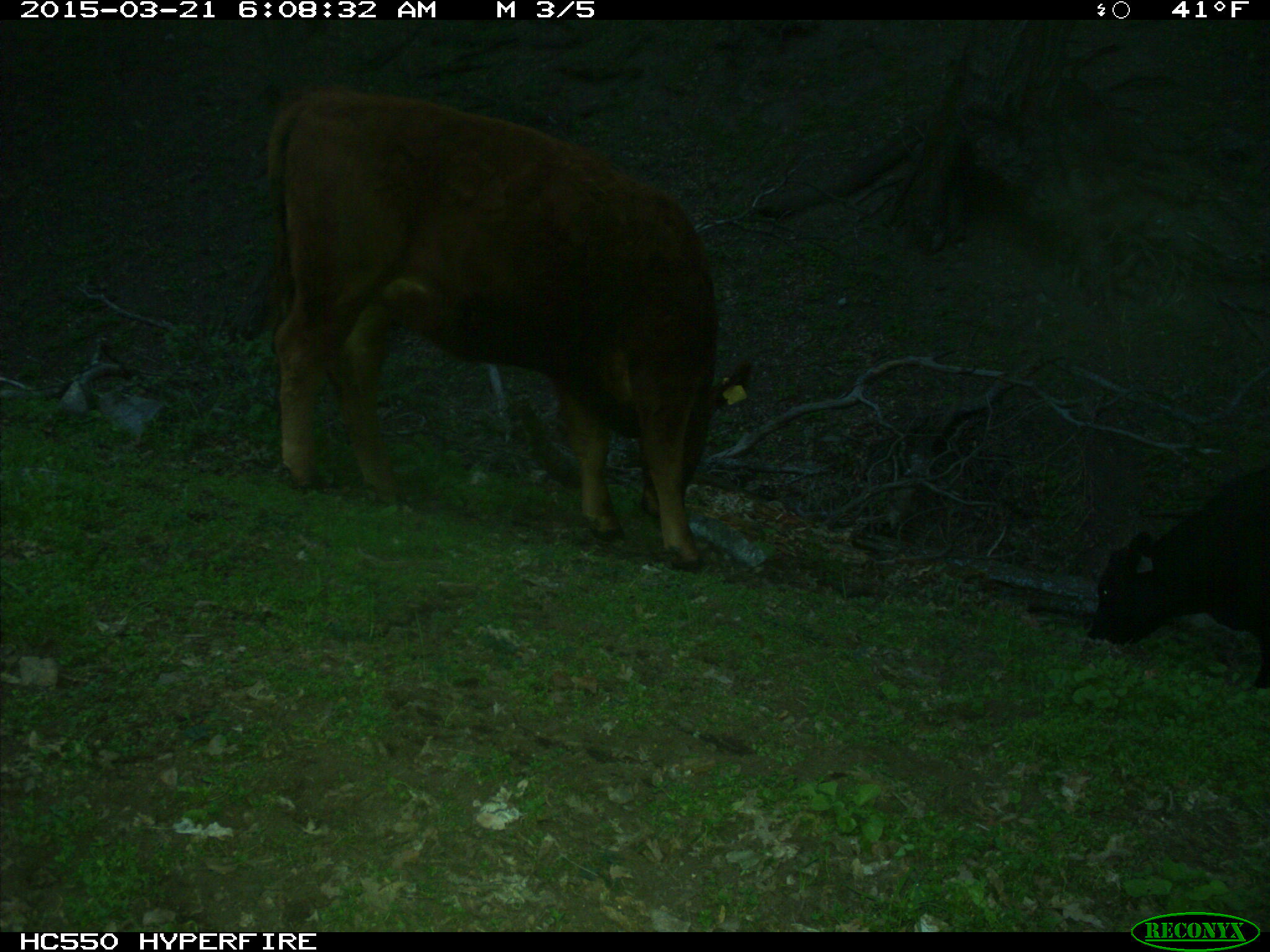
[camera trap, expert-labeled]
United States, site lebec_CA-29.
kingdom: Animalia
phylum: Chordata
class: Mammalia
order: Artiodactyla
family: Bovidae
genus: Bos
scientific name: Bos taurus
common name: domestic cow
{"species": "Bos taurus (domestic cow)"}